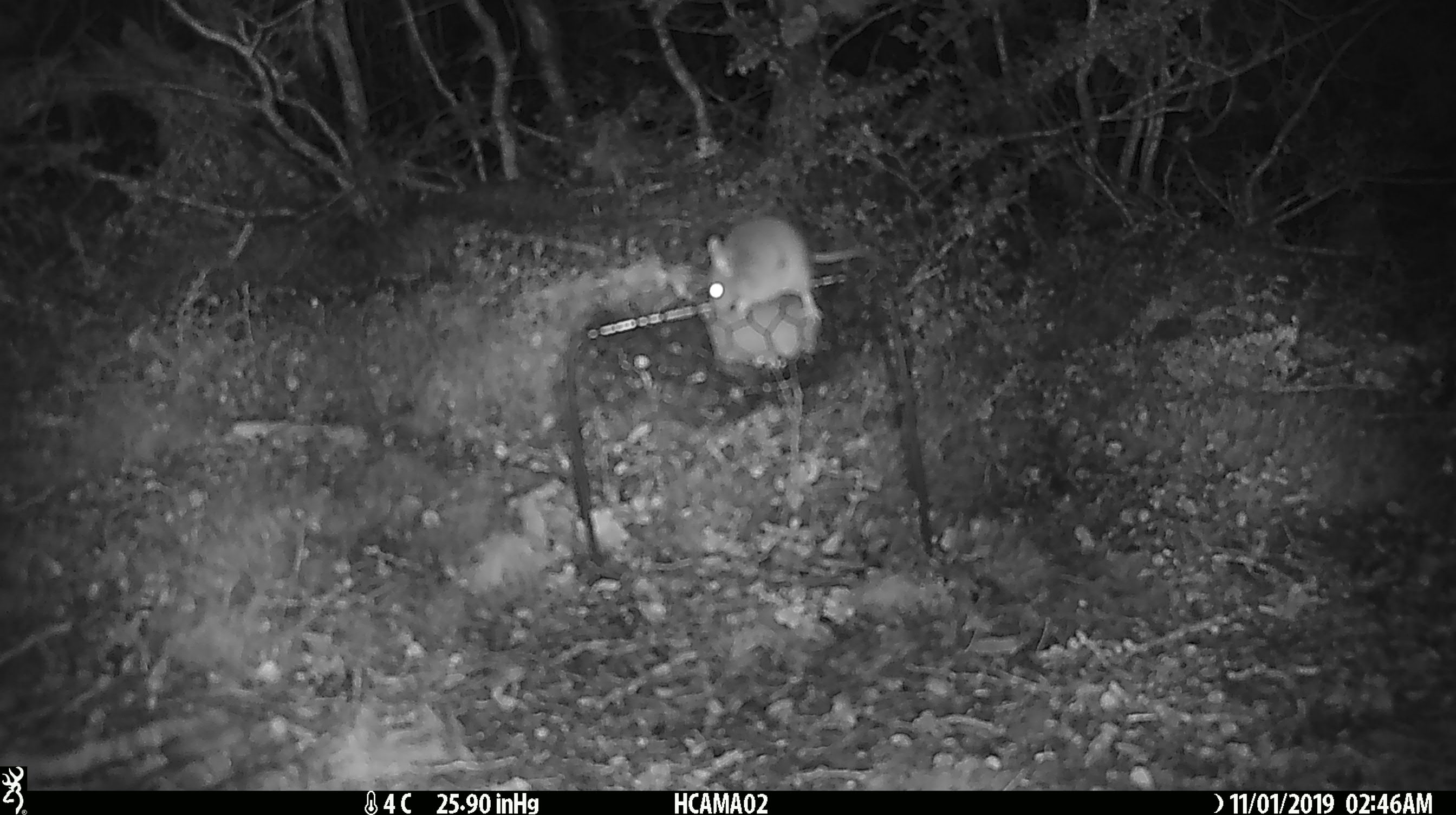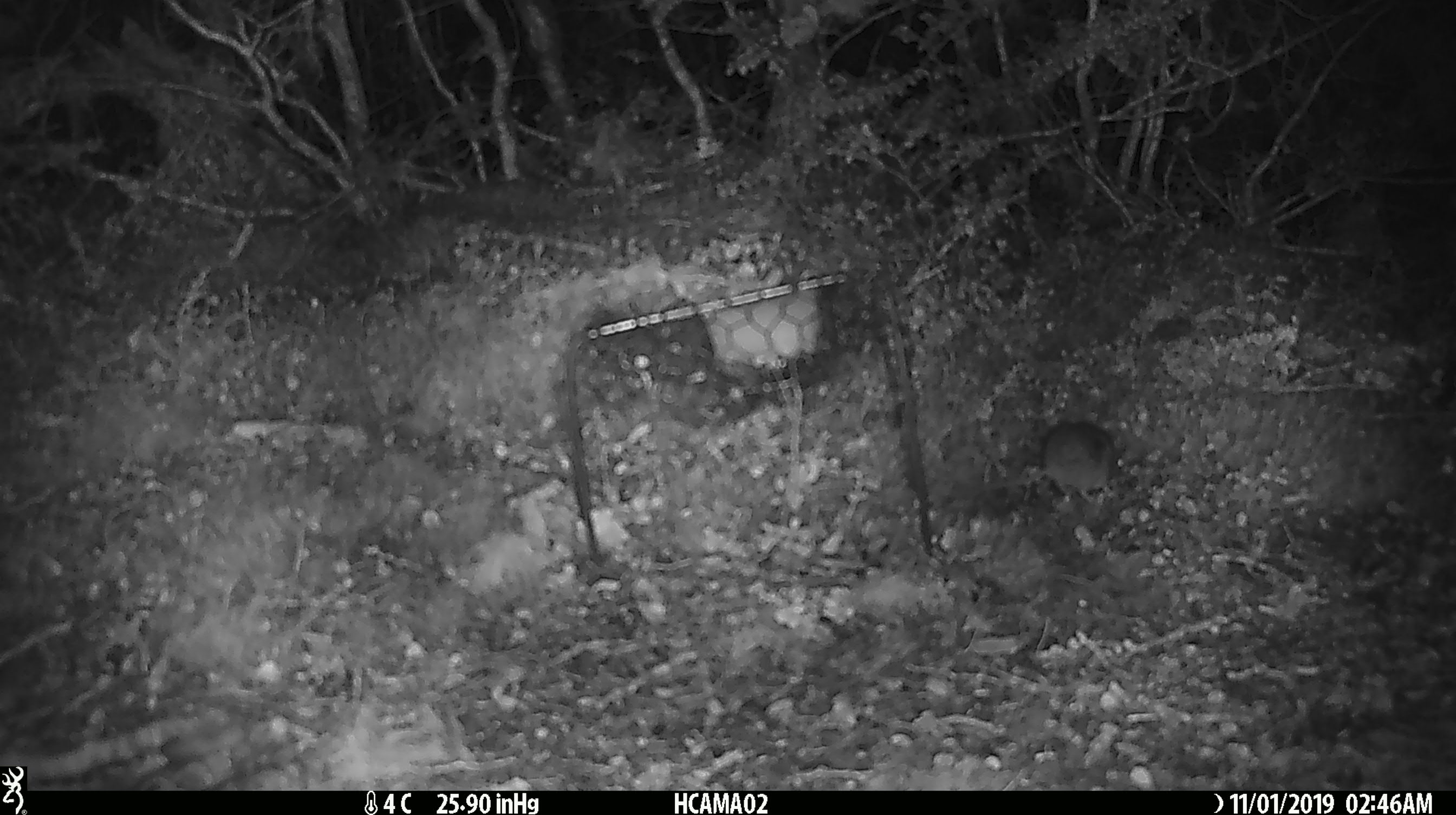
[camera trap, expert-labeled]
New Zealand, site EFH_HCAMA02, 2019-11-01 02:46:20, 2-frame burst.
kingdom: Animalia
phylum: Chordata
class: Mammalia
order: Rodentia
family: Muridae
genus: Mus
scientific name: Mus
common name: mouse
Mouse (Mus).